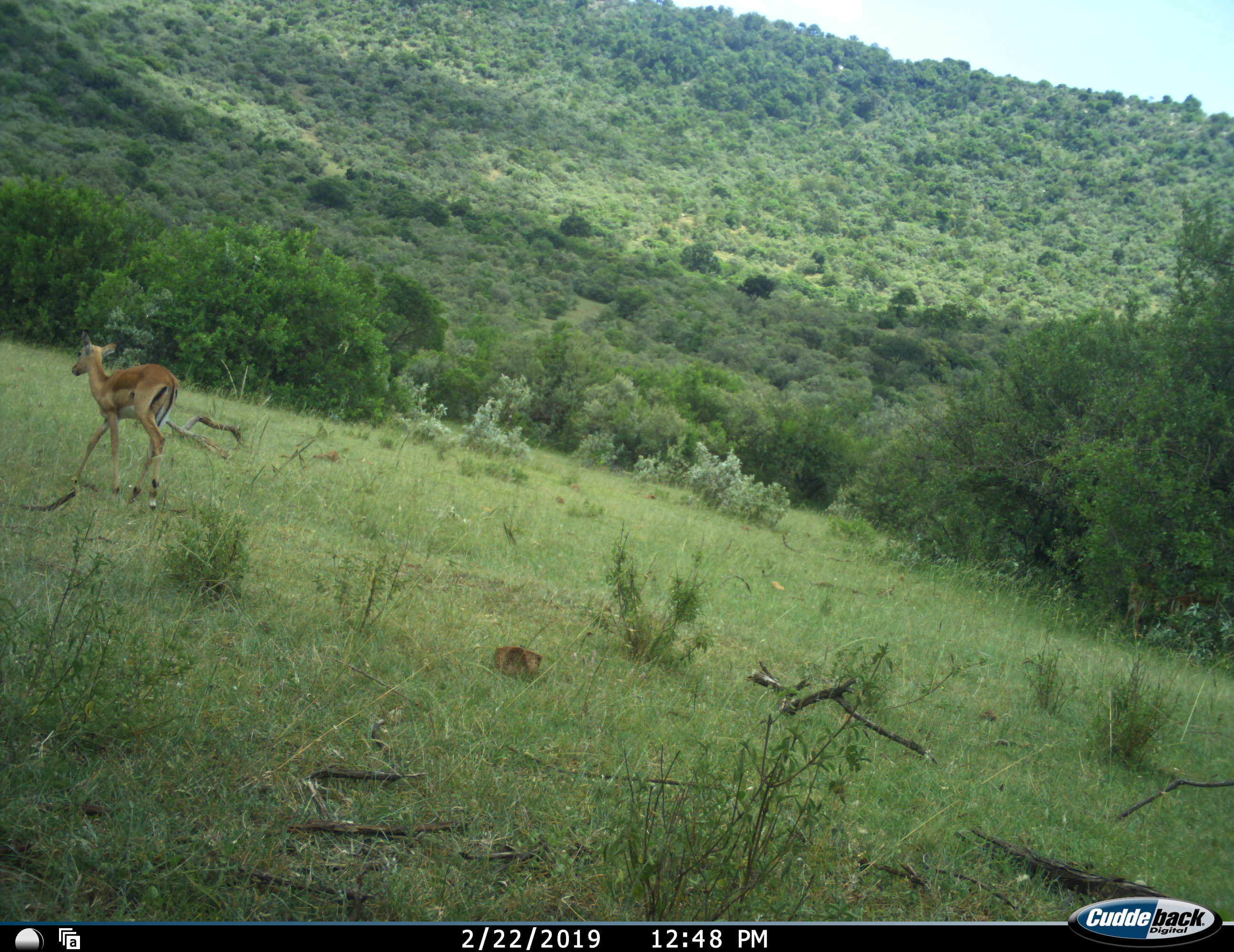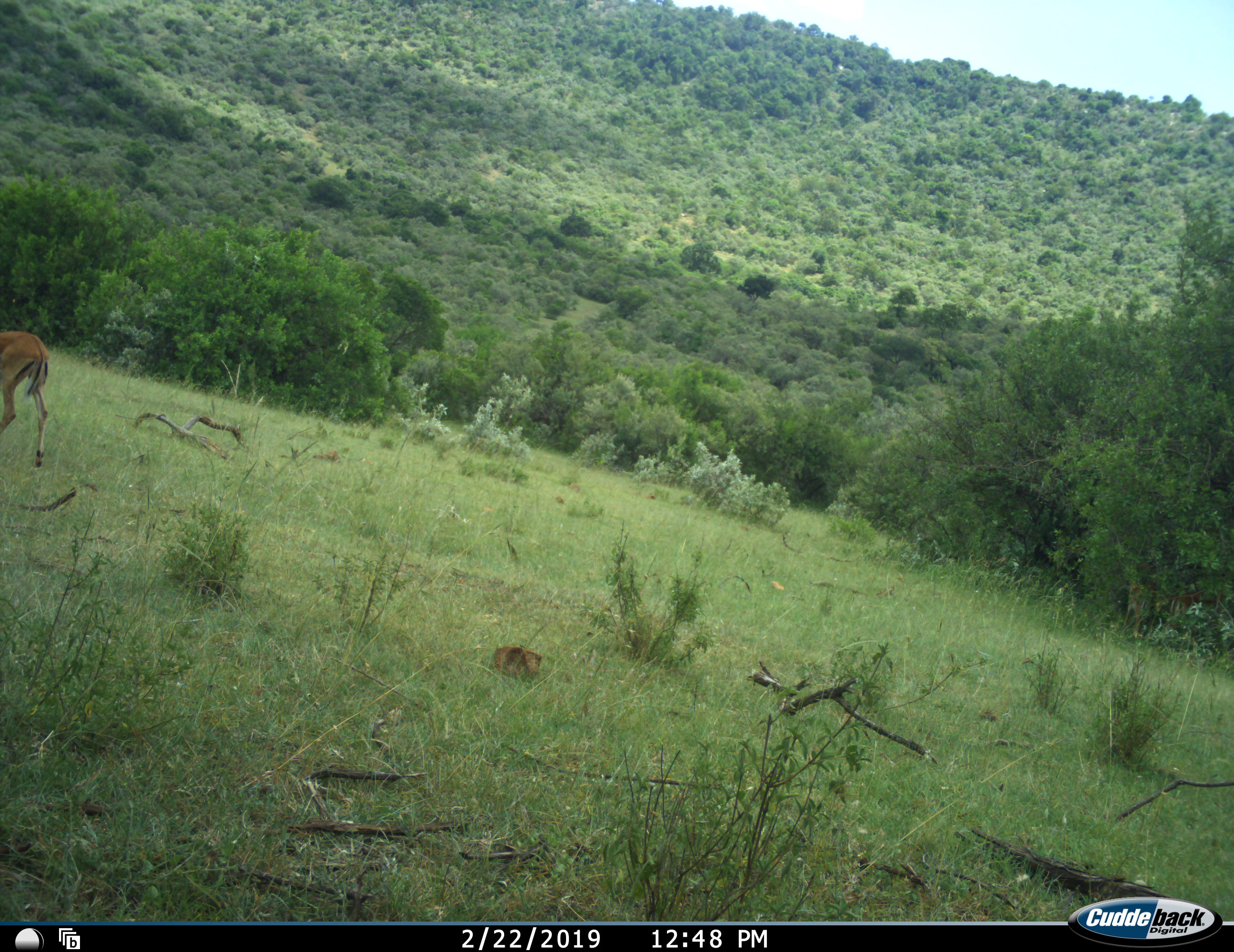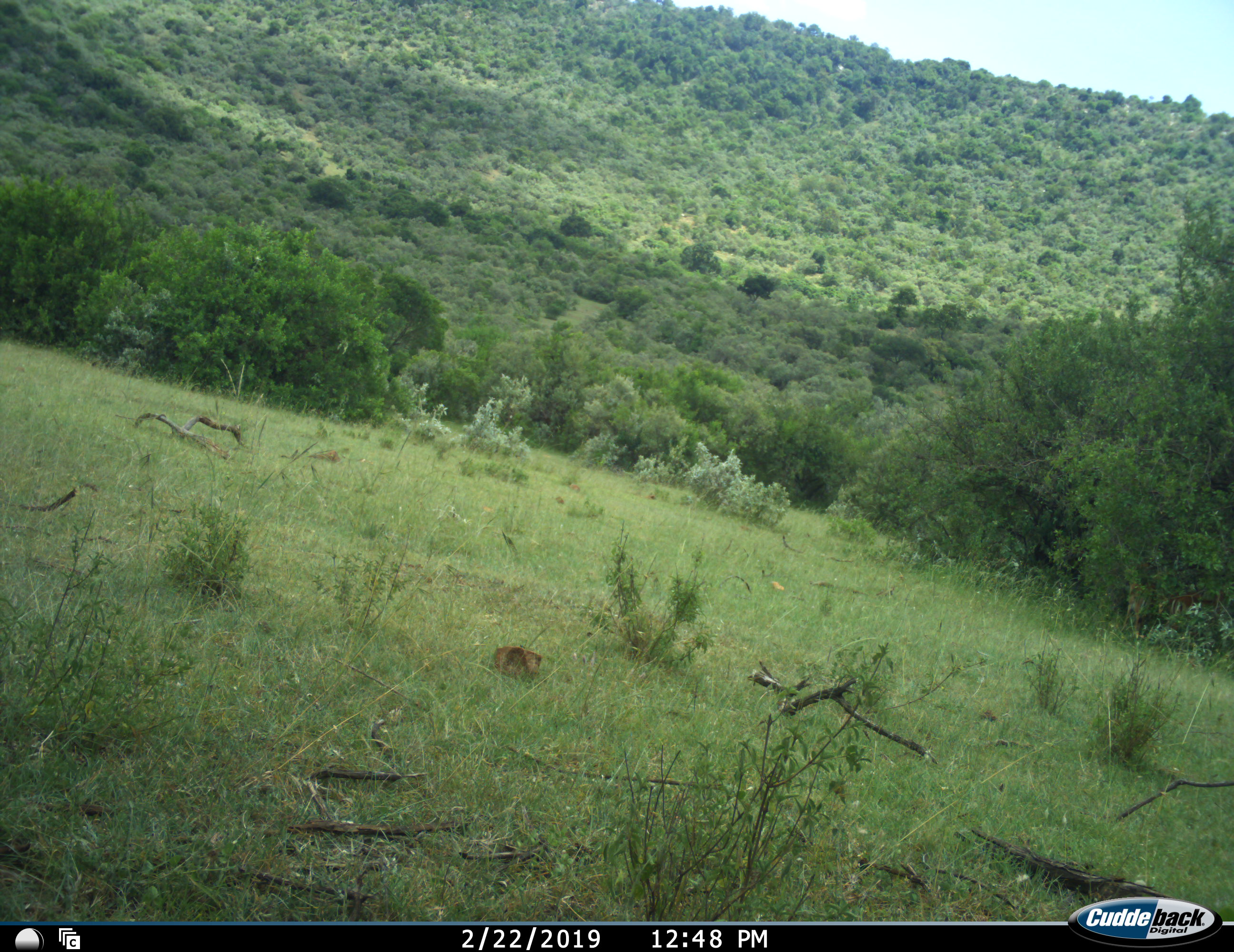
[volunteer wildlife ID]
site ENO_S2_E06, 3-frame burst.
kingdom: Animalia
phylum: Chordata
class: Mammalia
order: Artiodactyla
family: Bovidae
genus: Aepyceros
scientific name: Aepyceros melampus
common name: impala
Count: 1.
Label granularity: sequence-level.